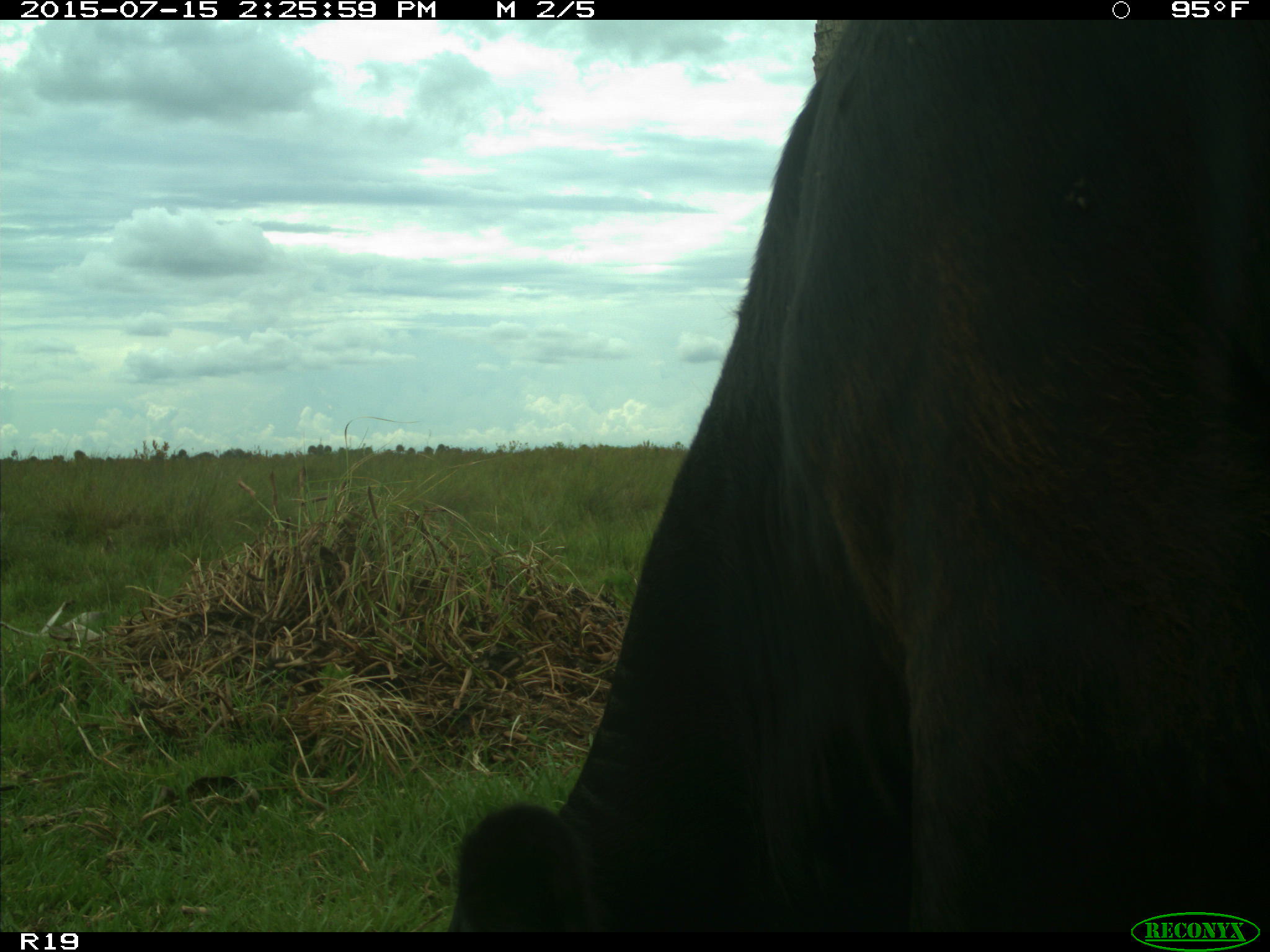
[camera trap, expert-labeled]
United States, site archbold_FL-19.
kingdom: Animalia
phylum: Chordata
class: Mammalia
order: Artiodactyla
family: Bovidae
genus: Bos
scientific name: Bos taurus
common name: domestic cow